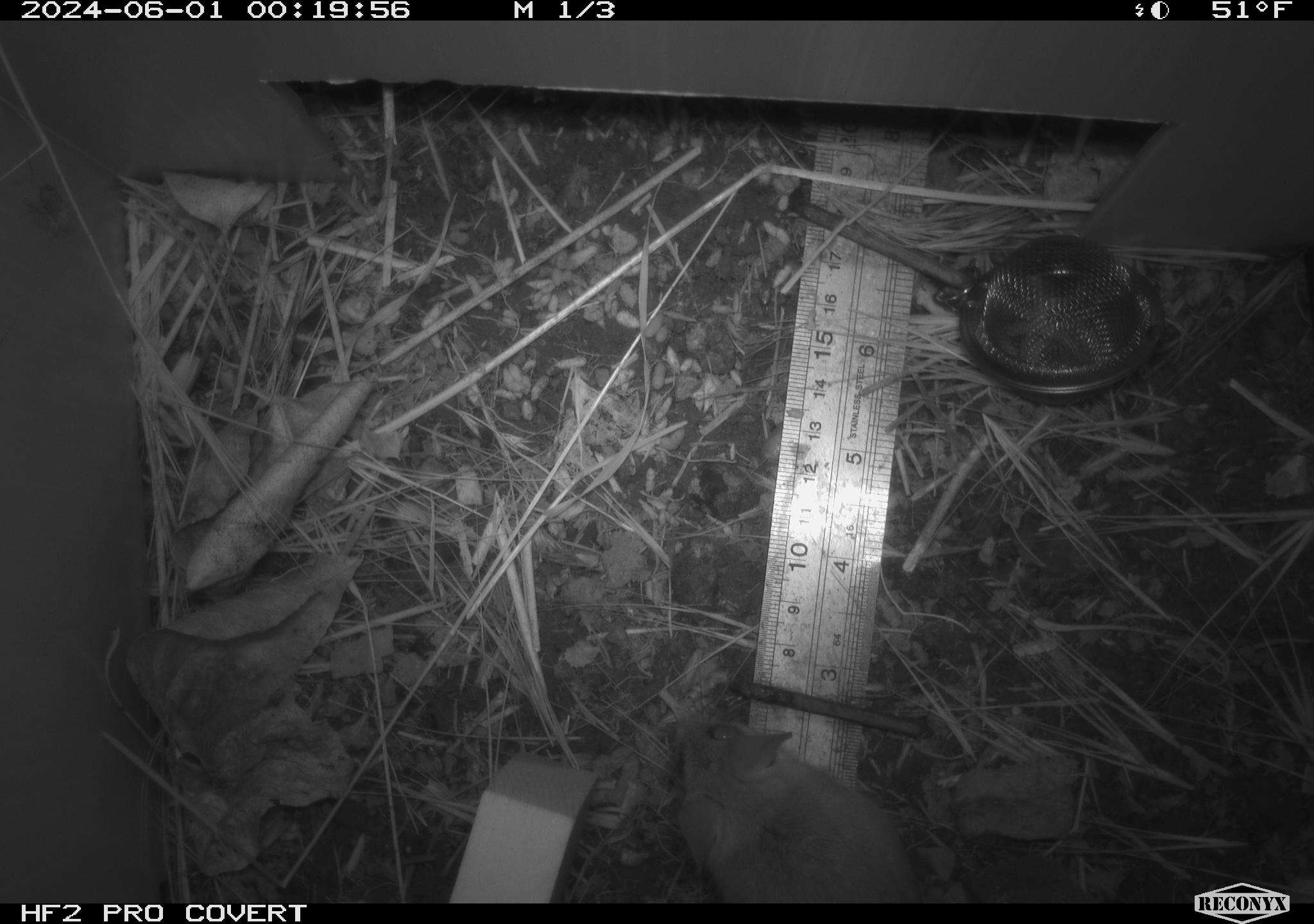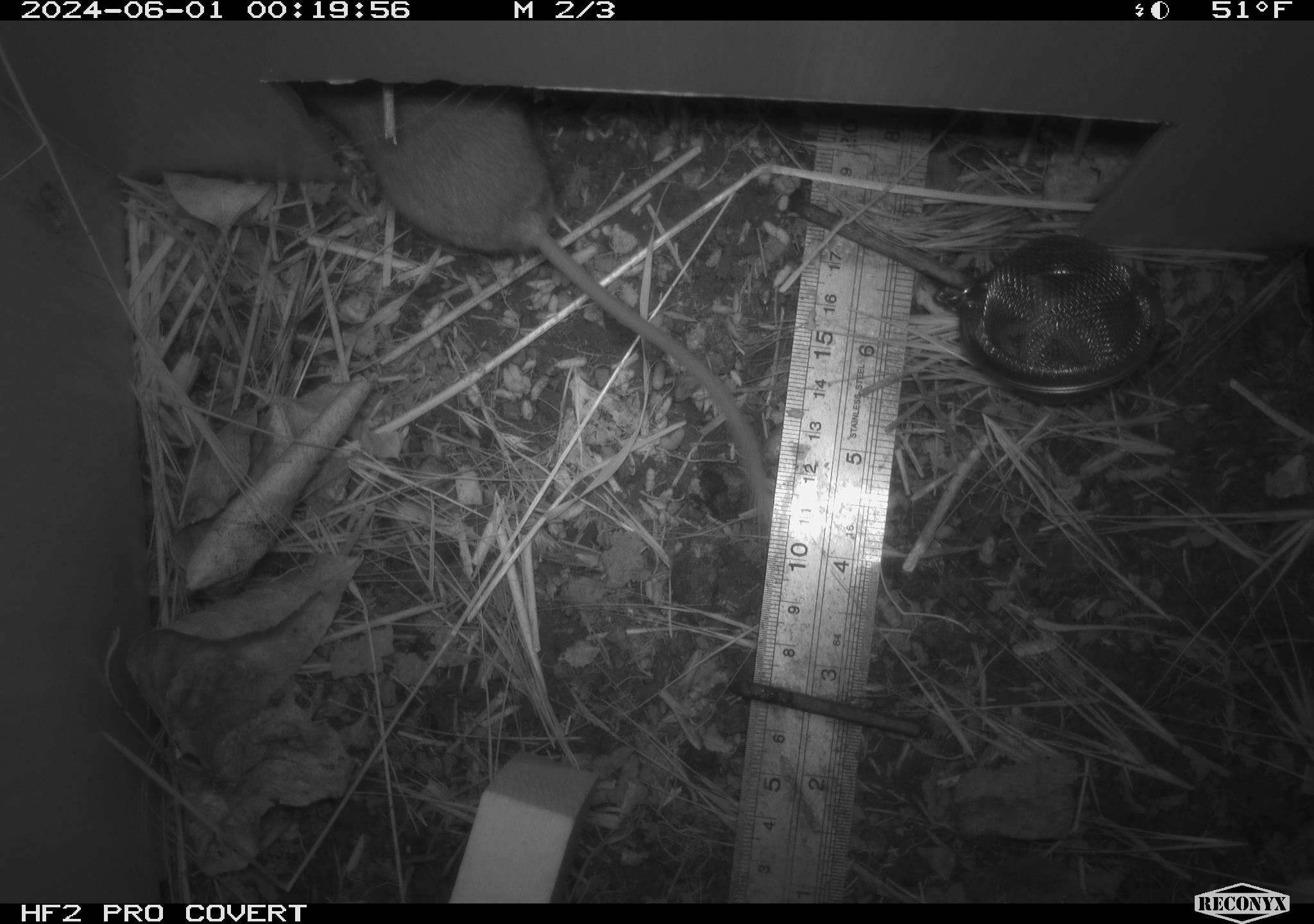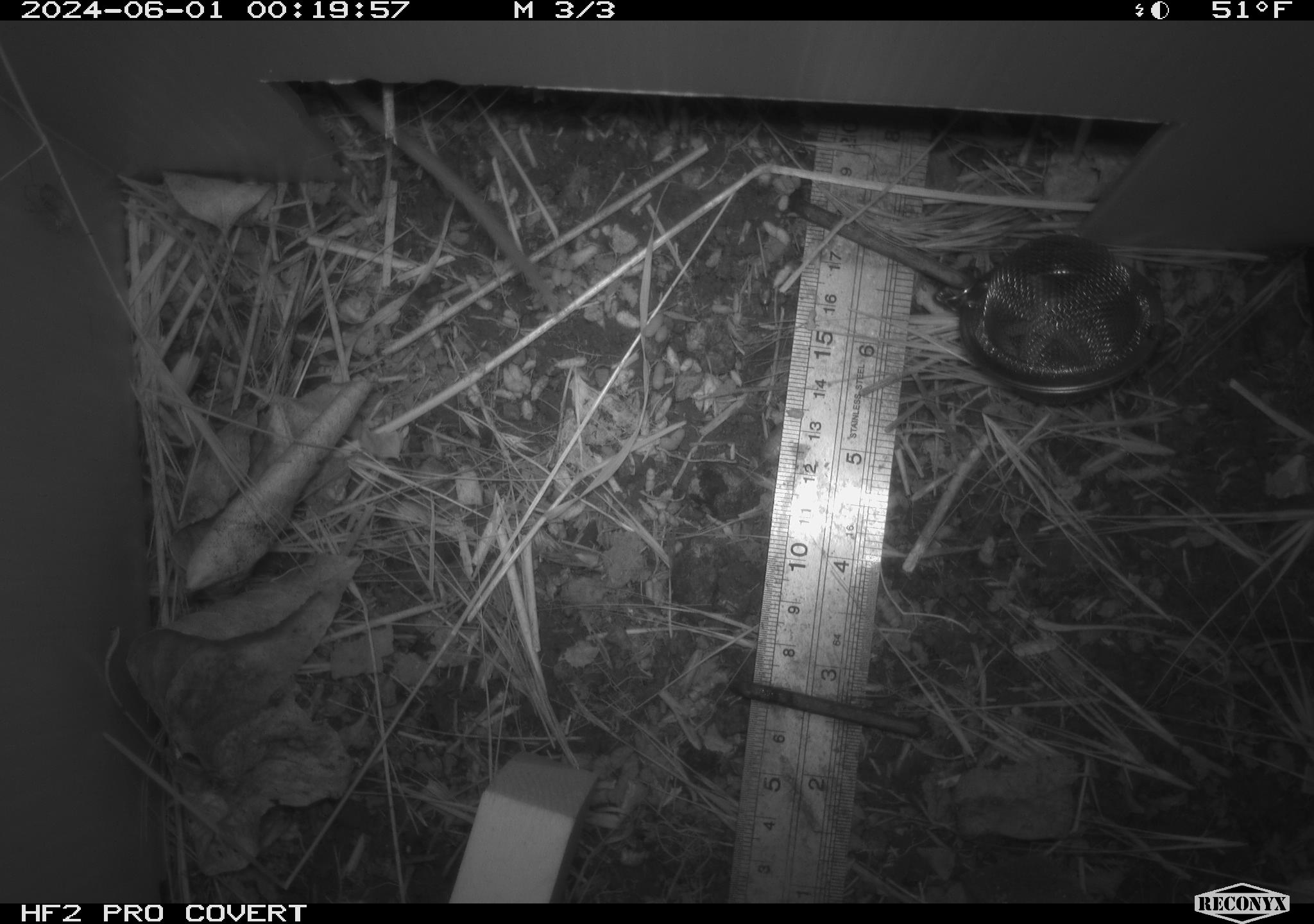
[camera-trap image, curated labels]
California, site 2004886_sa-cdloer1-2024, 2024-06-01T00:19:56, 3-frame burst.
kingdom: Animalia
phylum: Chordata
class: Mammalia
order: Rodentia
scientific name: Rodentia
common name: mouse species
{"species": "mouse species (Rodentia)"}